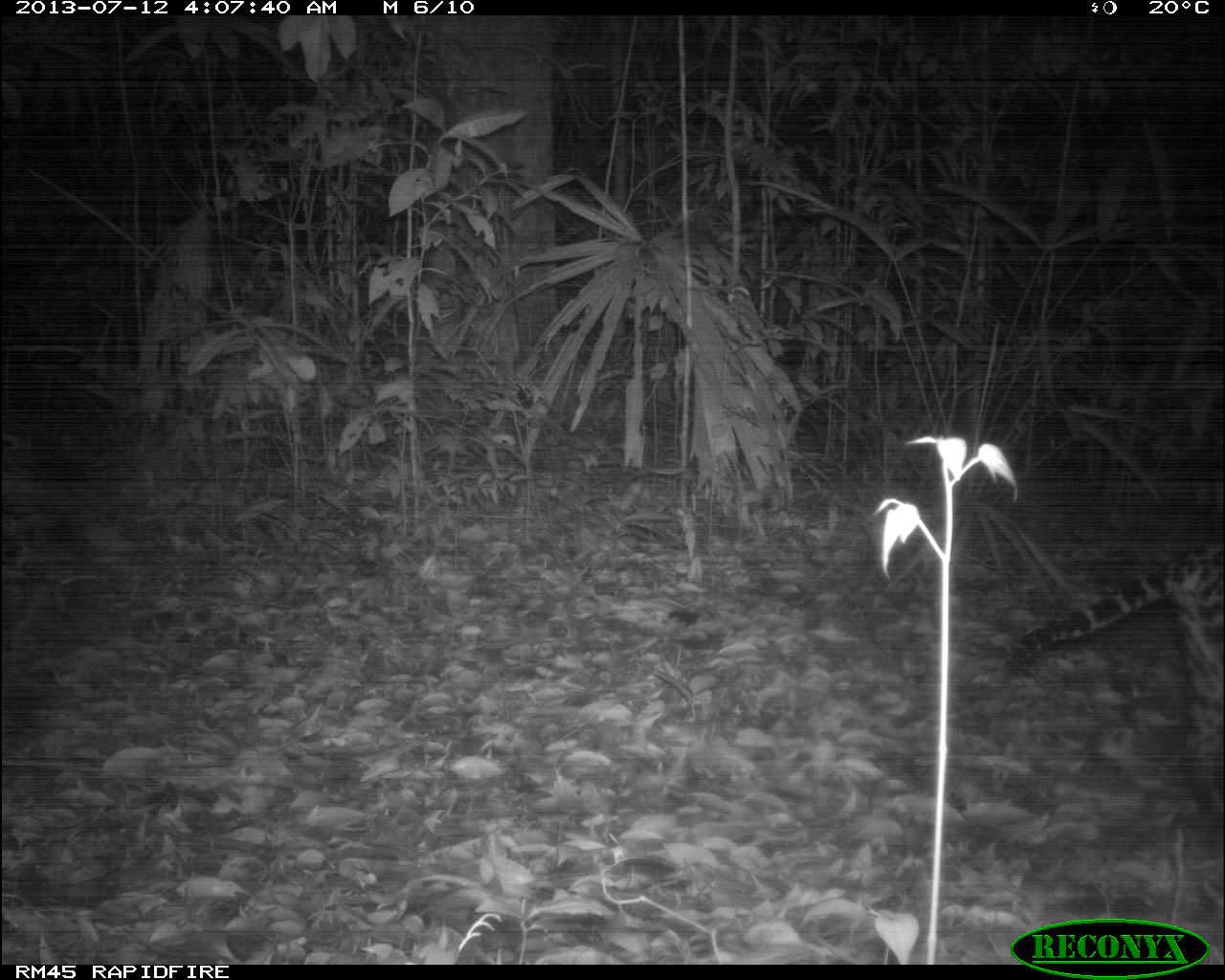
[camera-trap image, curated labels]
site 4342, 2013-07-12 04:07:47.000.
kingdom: Animalia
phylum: Chordata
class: Mammalia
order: Carnivora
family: Felidae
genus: Leopardus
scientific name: Leopardus pardalis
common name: ocelot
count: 1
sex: male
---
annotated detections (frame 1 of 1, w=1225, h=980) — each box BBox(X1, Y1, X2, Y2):
leopardus pardalis: BBox(994, 536, 1225, 832)